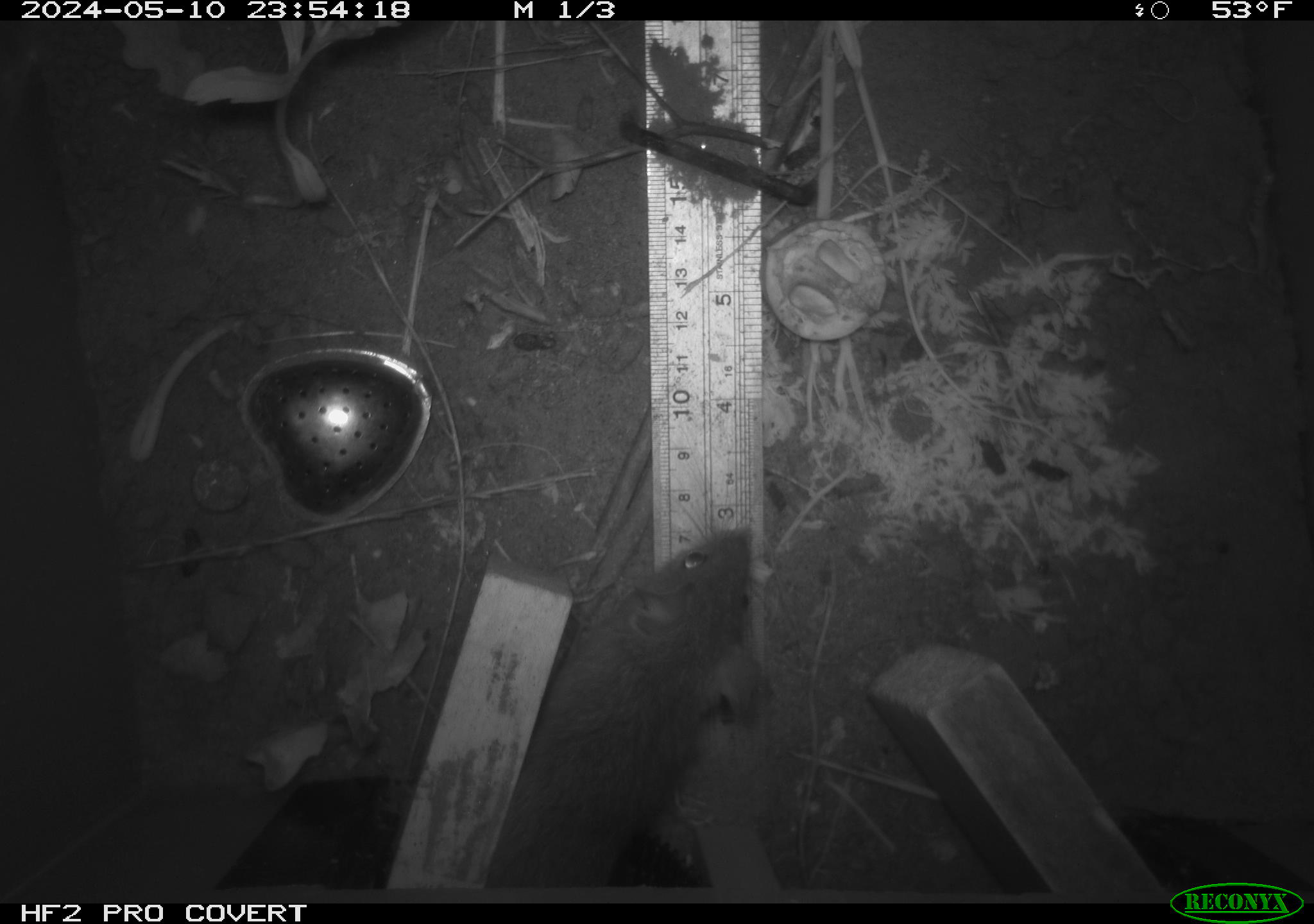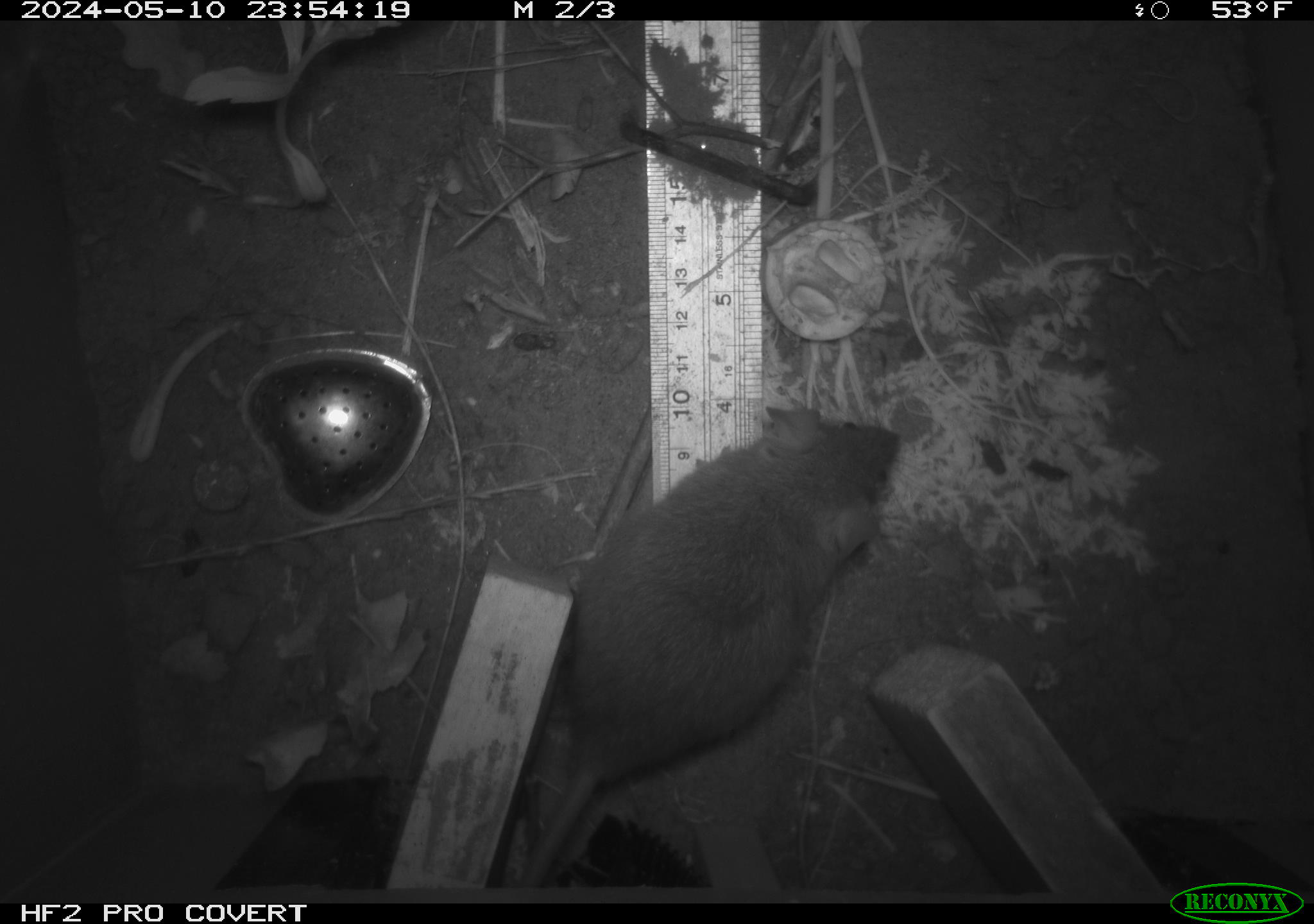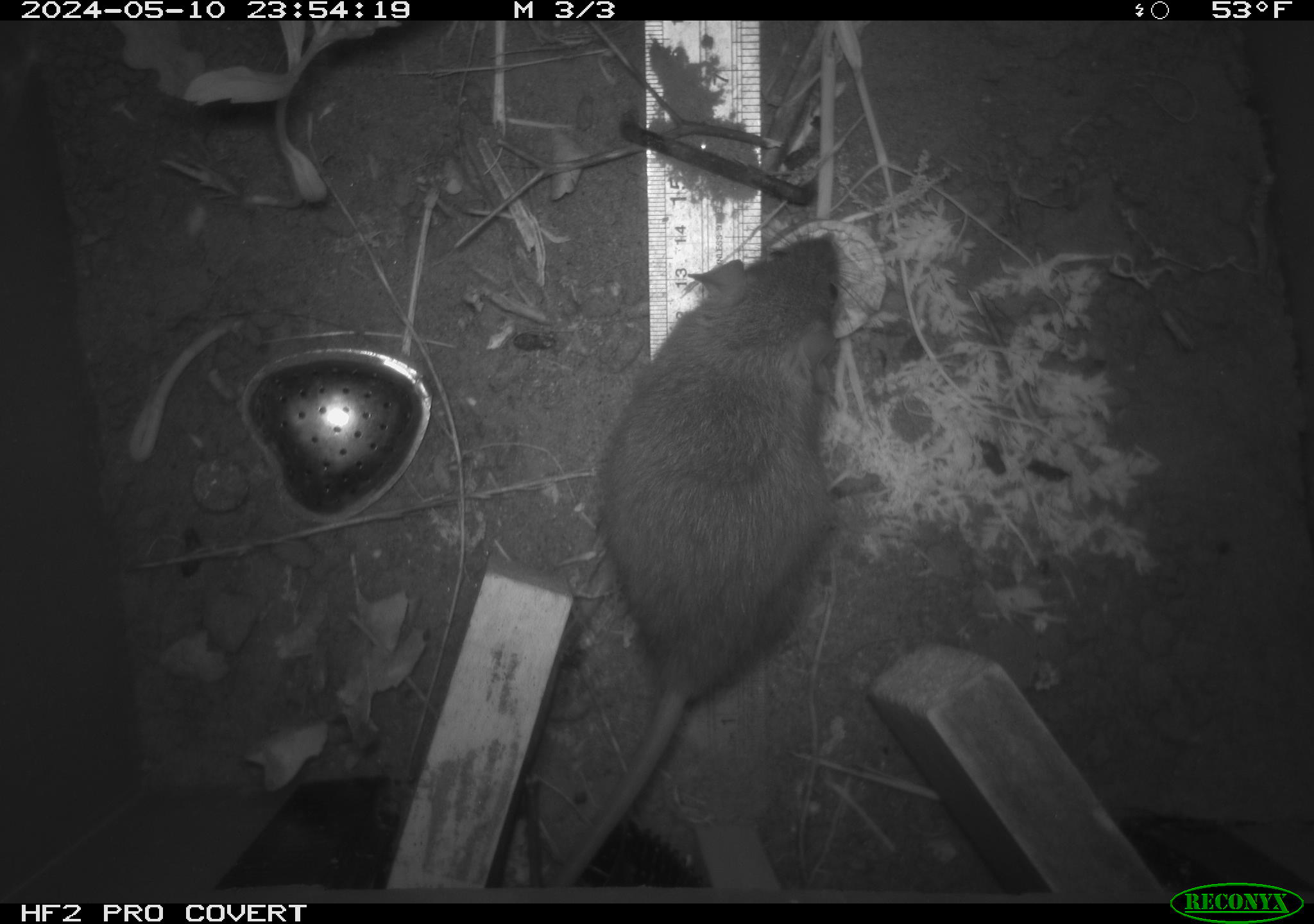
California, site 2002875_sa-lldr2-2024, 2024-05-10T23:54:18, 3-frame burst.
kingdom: Animalia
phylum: Chordata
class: Mammalia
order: Rodentia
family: Muridae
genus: Rattus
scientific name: Rattus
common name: rat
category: rattus species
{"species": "rattus species (rat) (Rattus)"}